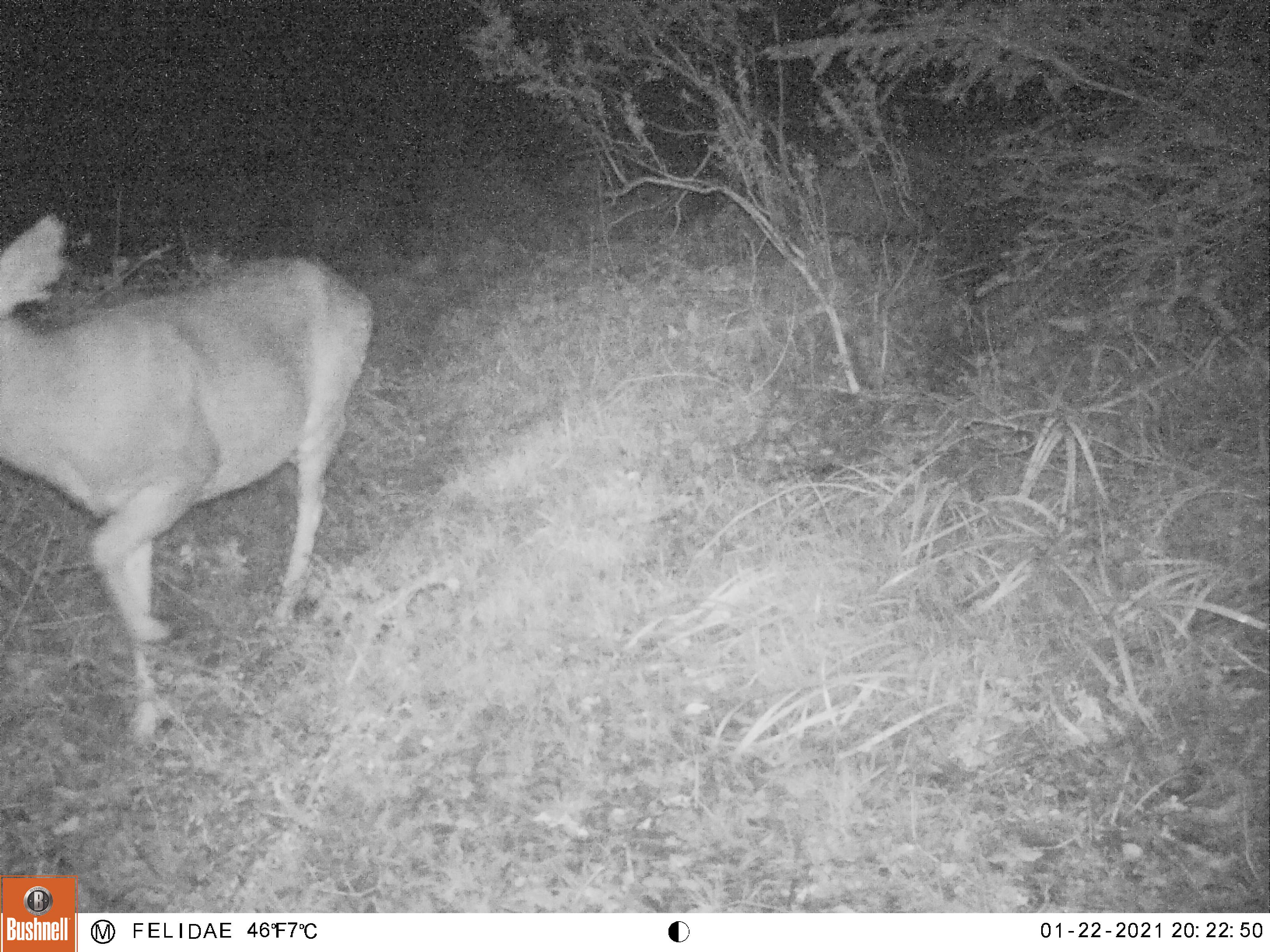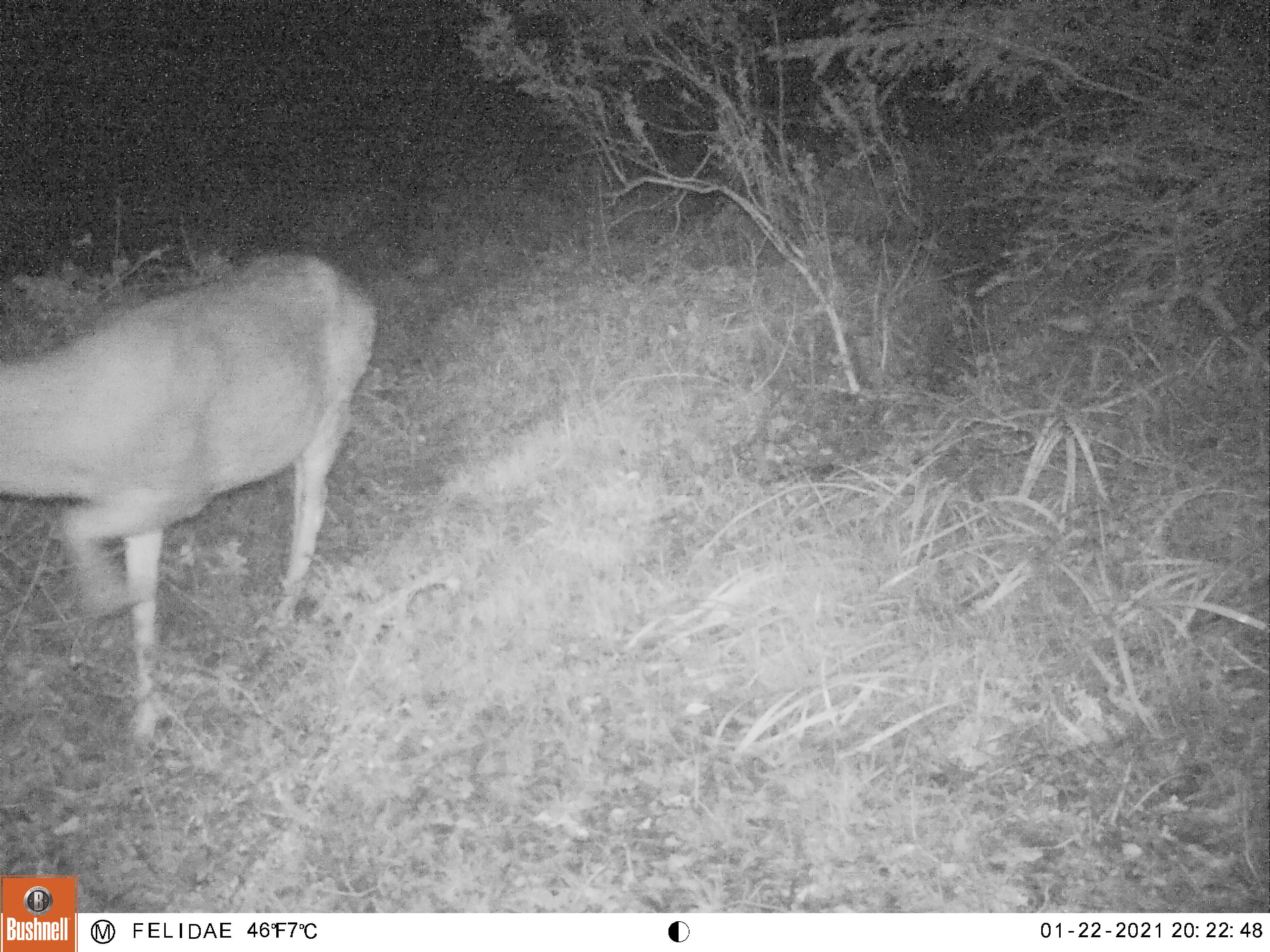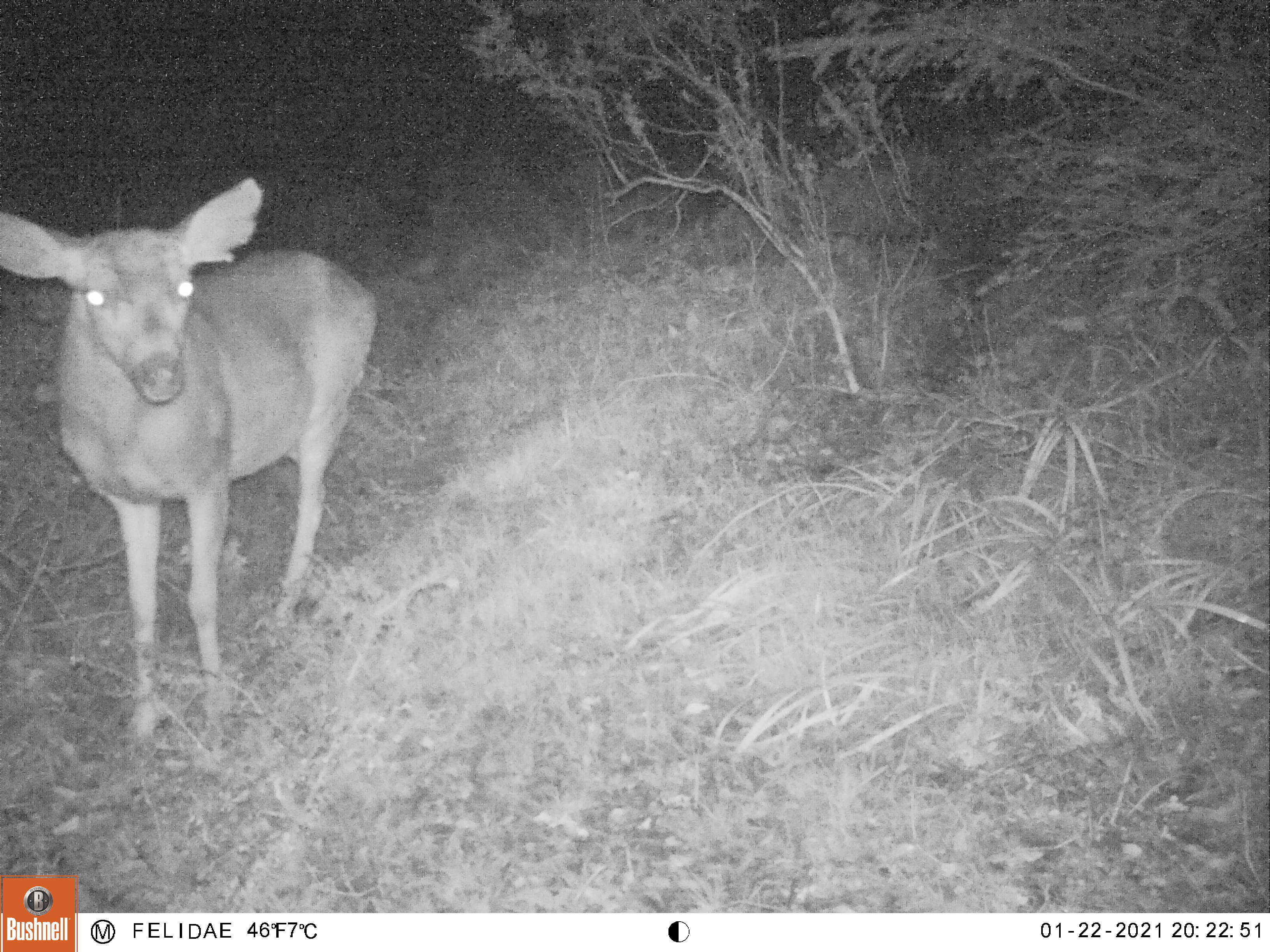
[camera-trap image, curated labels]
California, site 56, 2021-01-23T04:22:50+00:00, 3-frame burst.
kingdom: Animalia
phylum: Chordata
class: Mammalia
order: Artiodactyla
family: Cervidae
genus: Odocoileus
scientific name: Odocoileus hemionus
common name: mule deer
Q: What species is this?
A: Mule deer (Odocoileus hemionus).